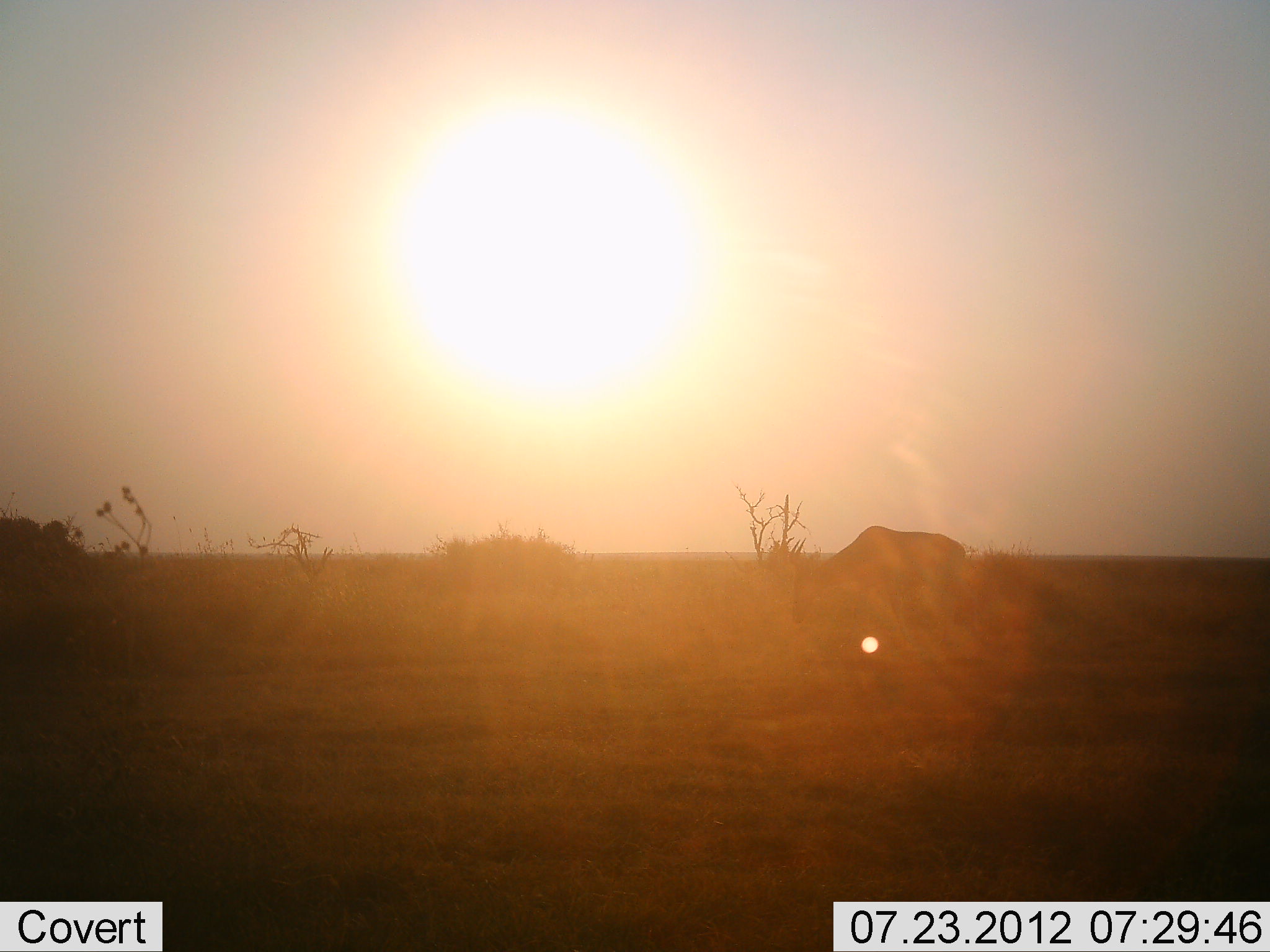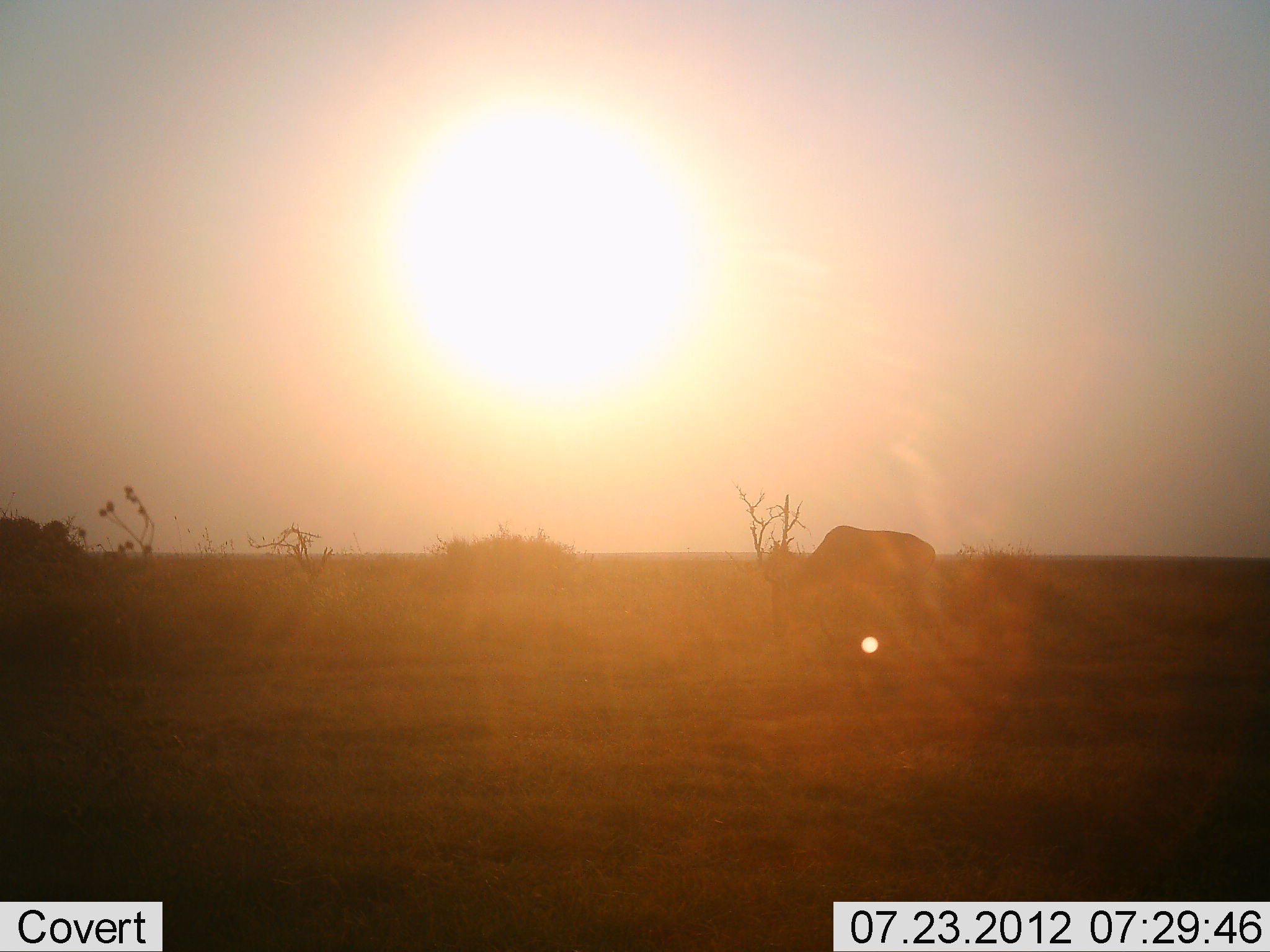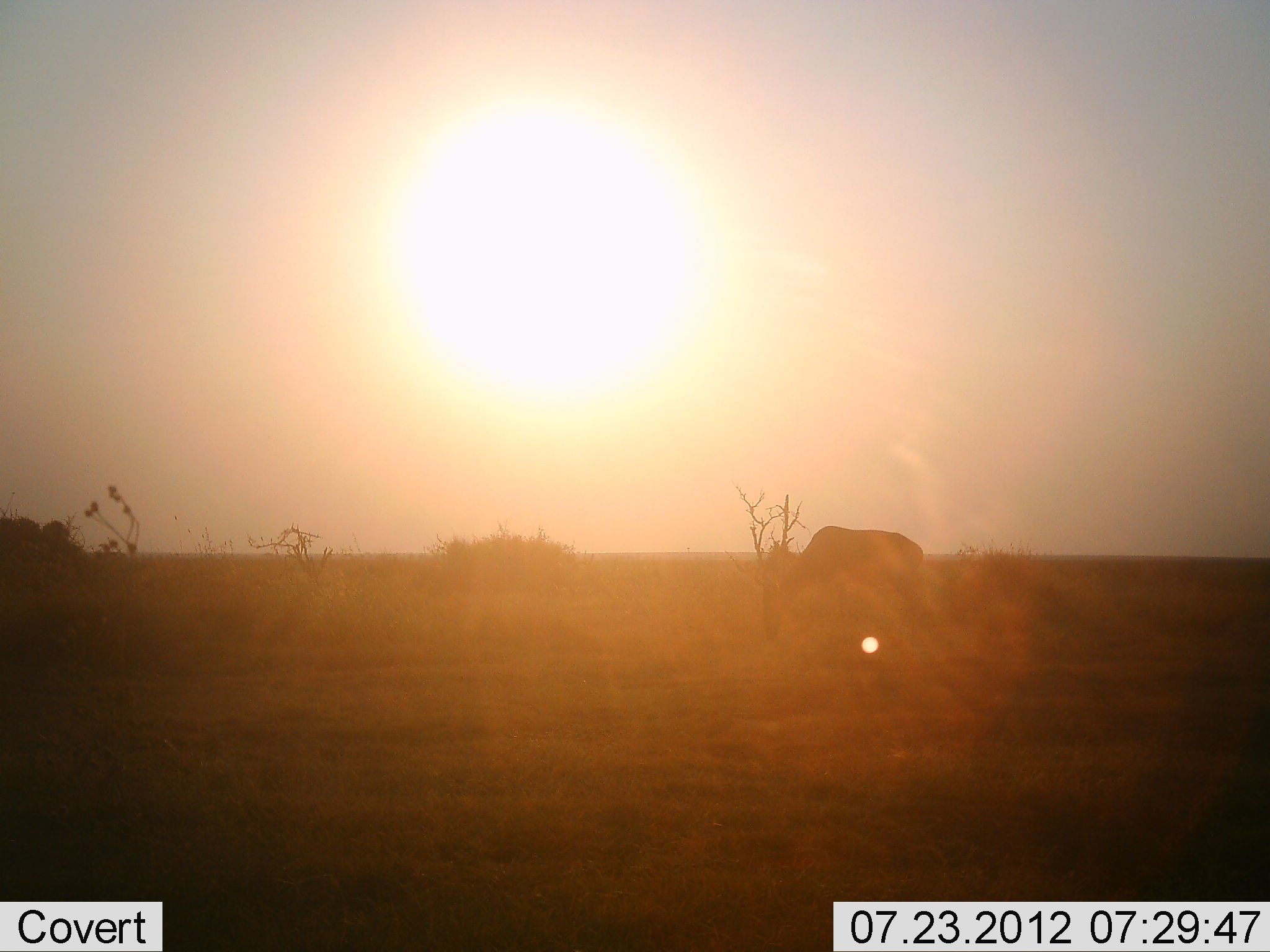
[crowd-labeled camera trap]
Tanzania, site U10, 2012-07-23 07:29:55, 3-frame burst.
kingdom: Animalia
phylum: Chordata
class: Mammalia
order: Artiodactyla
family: Bovidae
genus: Alcelaphus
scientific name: Alcelaphus buselaphus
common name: hartebeest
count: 1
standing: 17%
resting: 0%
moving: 33%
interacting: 0%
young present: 0%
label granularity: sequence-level